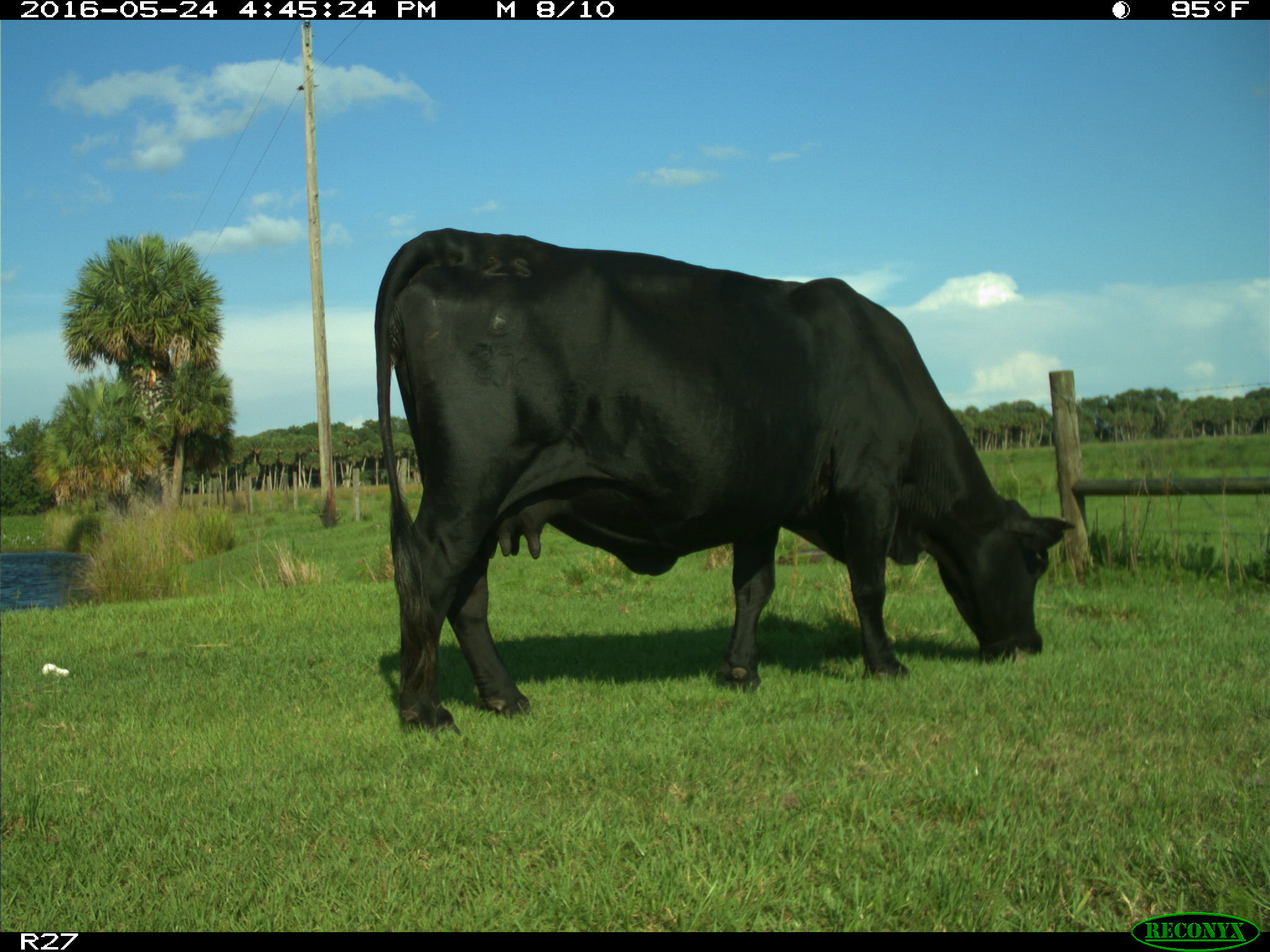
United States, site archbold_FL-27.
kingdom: Animalia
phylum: Chordata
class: Mammalia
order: Artiodactyla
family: Bovidae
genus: Bos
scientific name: Bos taurus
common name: domestic cow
Bos taurus (domestic cow).